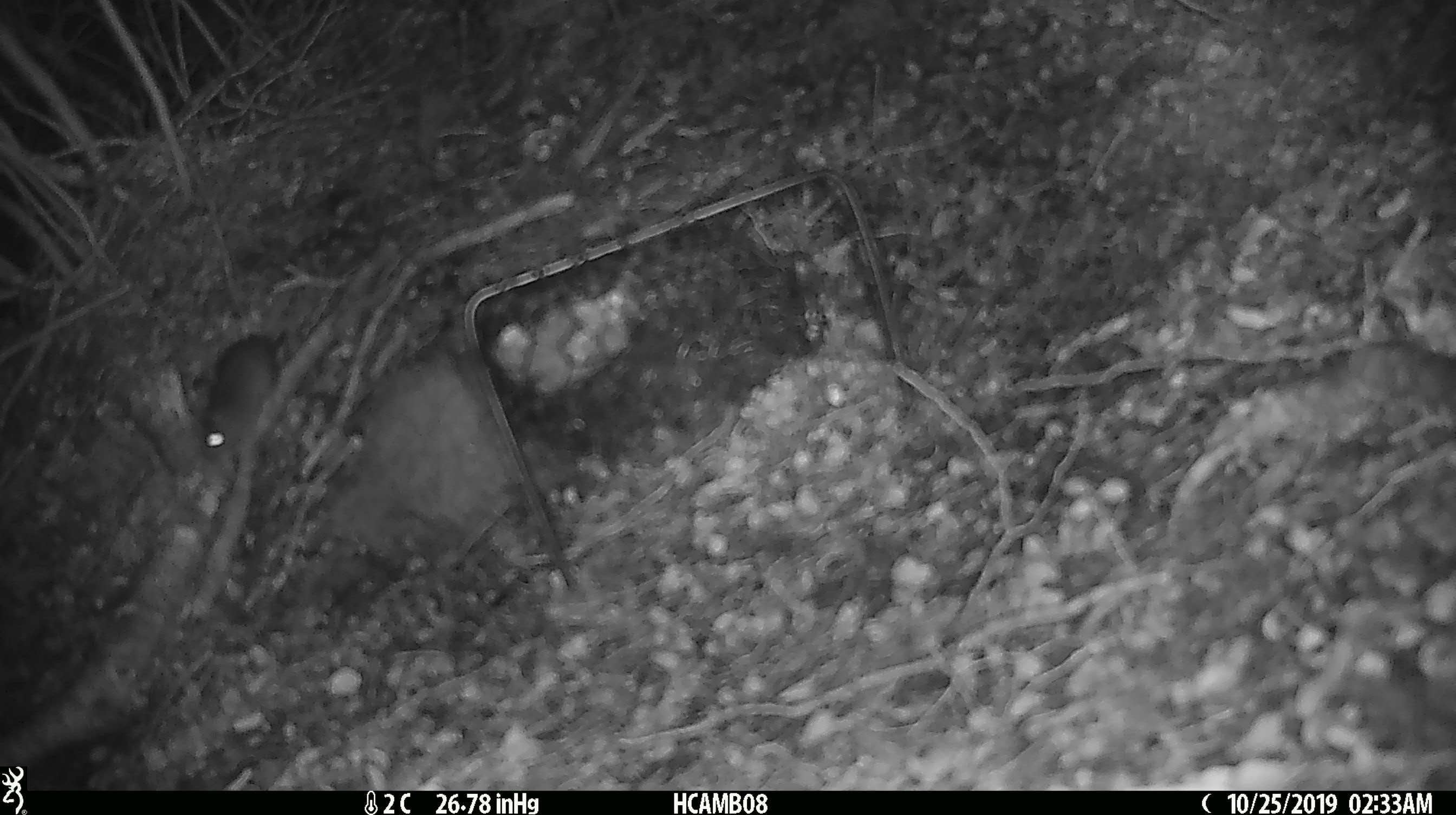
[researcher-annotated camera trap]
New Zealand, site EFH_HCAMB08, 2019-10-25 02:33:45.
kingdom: Animalia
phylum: Chordata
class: Mammalia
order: Rodentia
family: Muridae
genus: Mus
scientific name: Mus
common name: mouse